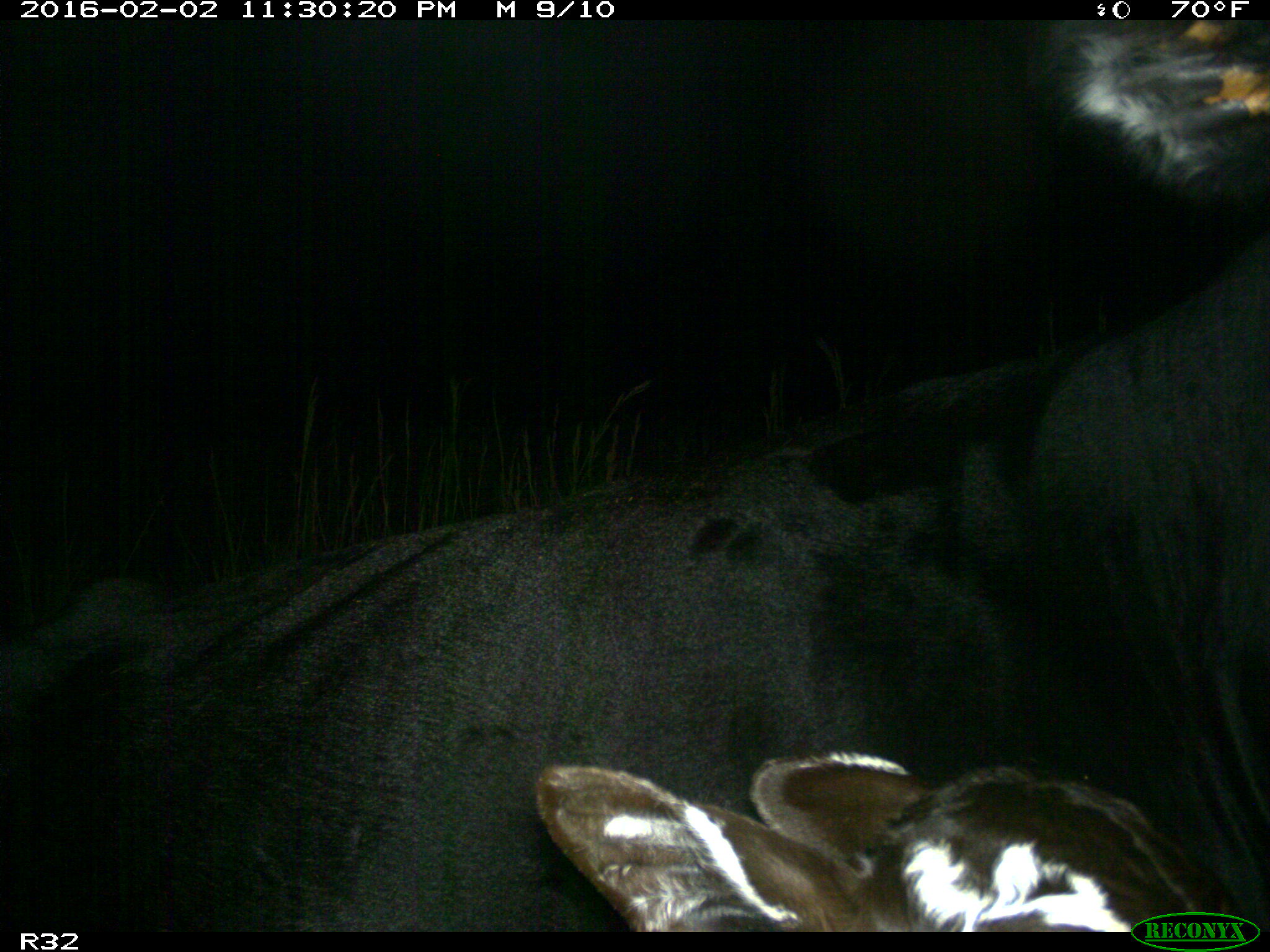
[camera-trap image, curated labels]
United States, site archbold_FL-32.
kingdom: Animalia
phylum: Chordata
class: Mammalia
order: Artiodactyla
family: Bovidae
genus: Bos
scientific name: Bos taurus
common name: domestic cow